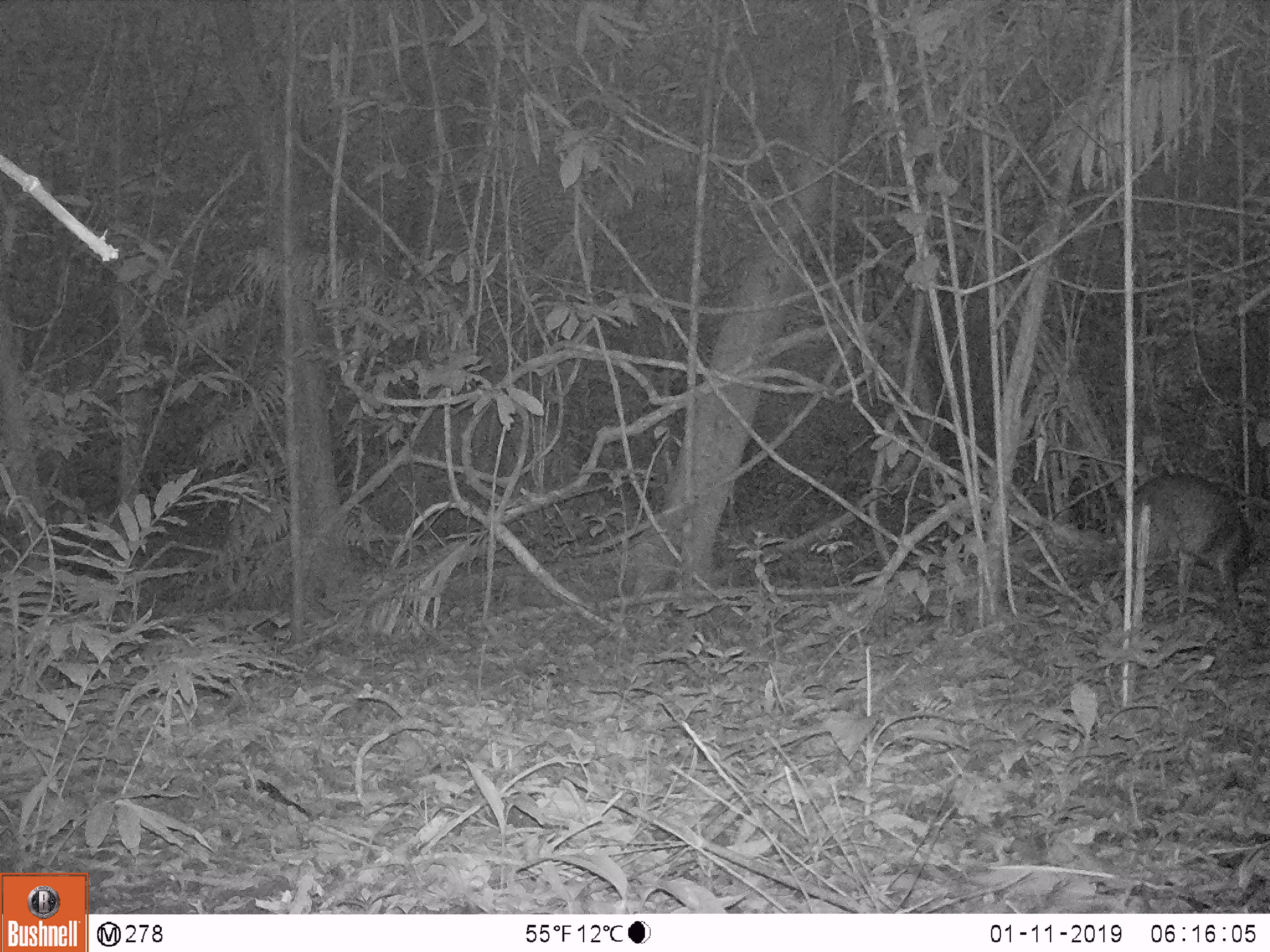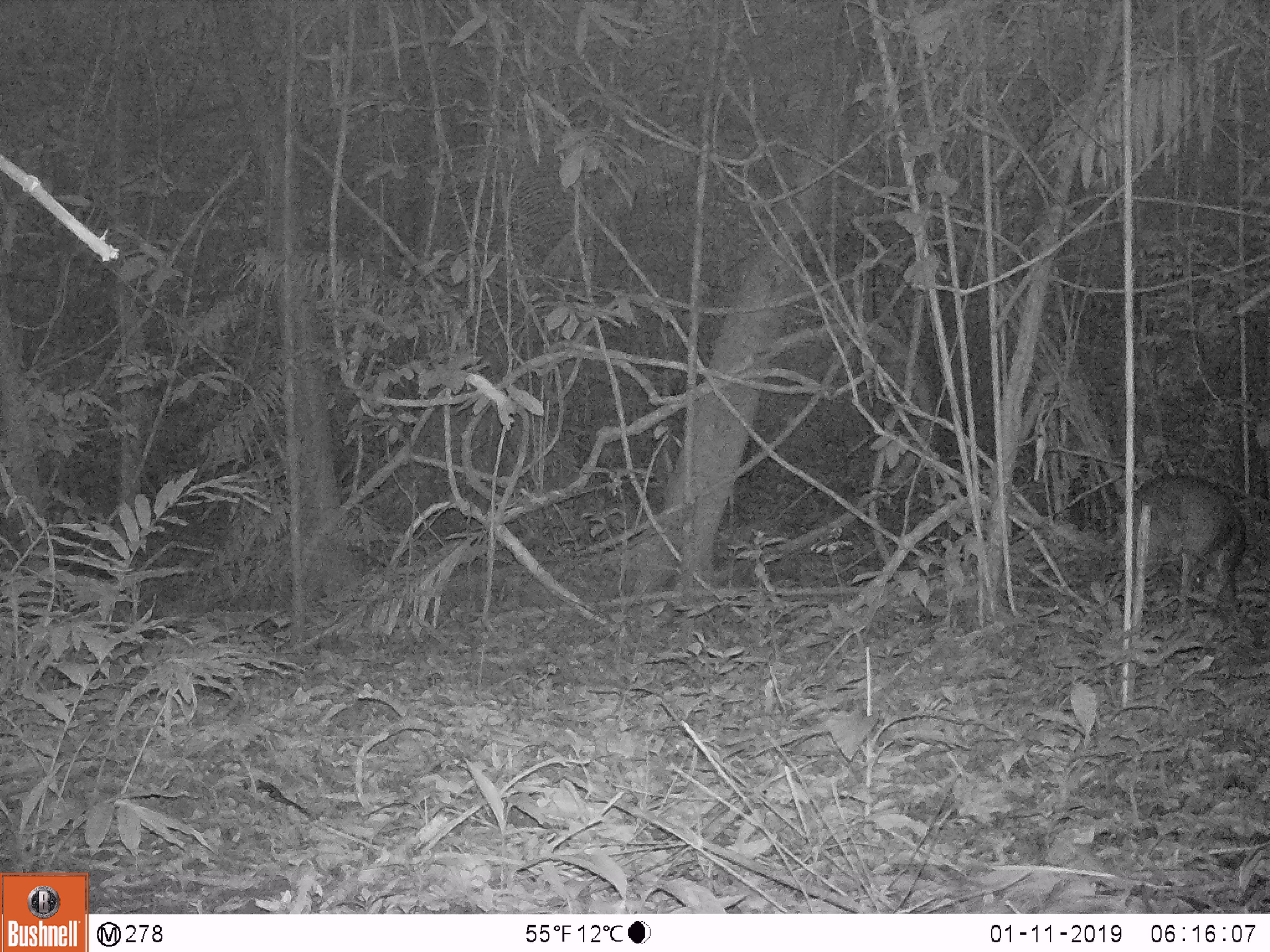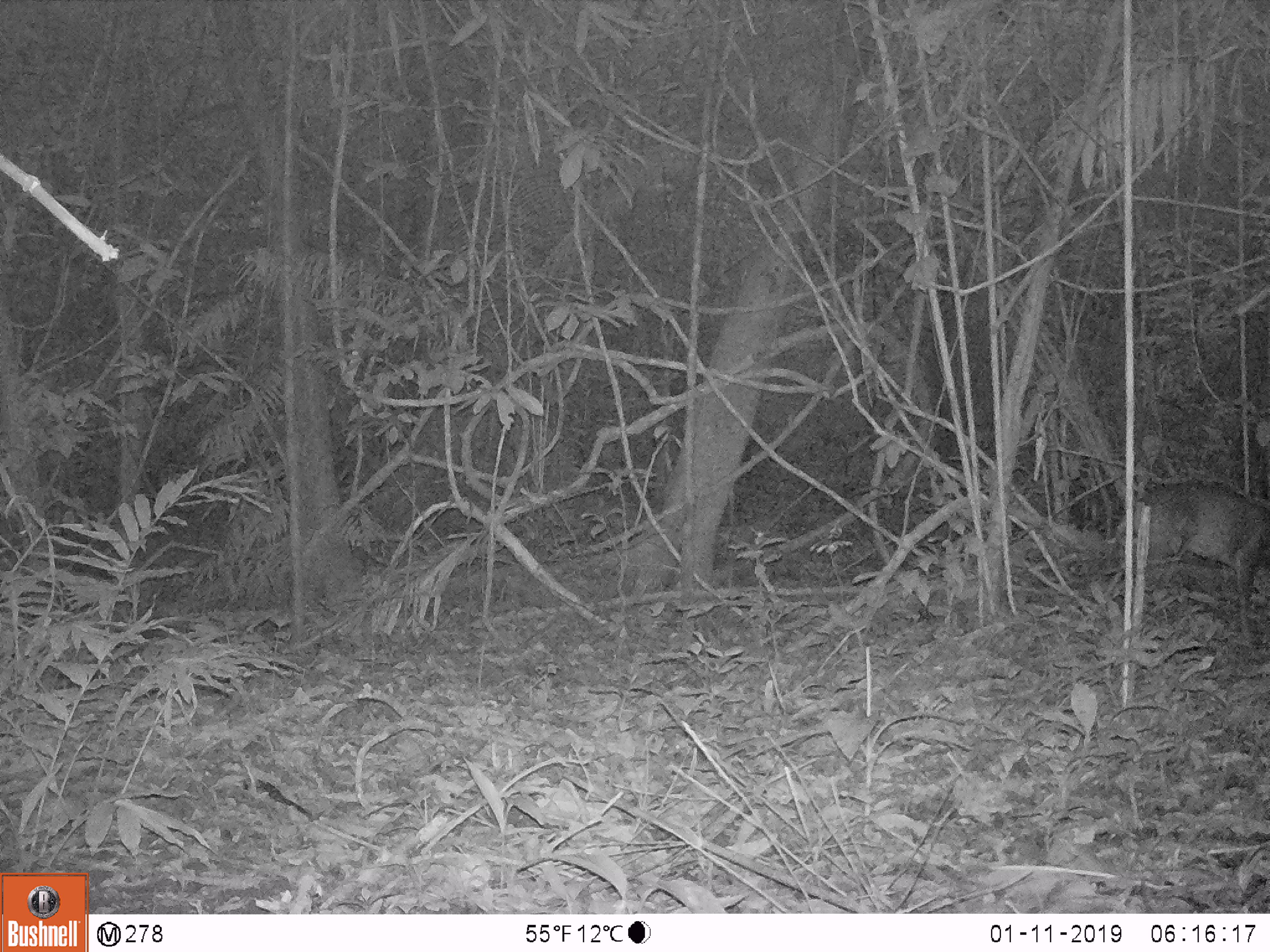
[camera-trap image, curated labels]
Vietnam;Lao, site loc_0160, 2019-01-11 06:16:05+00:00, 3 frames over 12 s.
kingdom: Animalia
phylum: Chordata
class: Mammalia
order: Artiodactyla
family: Cervidae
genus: Muntiacus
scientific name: Muntiacus vuquangensis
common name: large-antlered muntjac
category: large antlered muntjac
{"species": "large antlered muntjac (large-antlered muntjac) (Muntiacus vuquangensis)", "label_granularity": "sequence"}